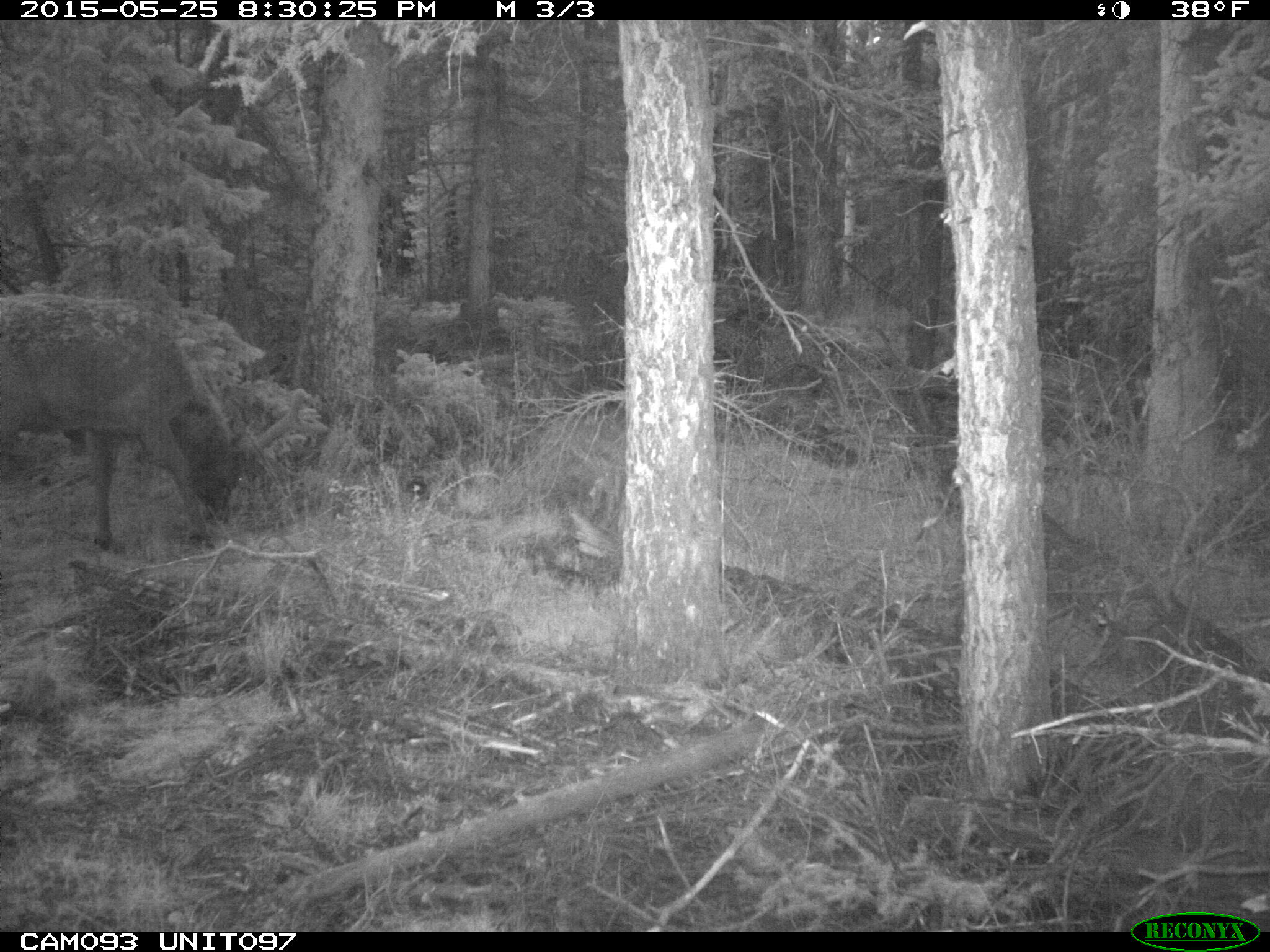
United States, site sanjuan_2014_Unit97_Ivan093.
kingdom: Animalia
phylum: Chordata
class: Mammalia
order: Artiodactyla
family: Cervidae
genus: Cervus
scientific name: Cervus elaphus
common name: red deer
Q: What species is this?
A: Cervus elaphus (red deer).